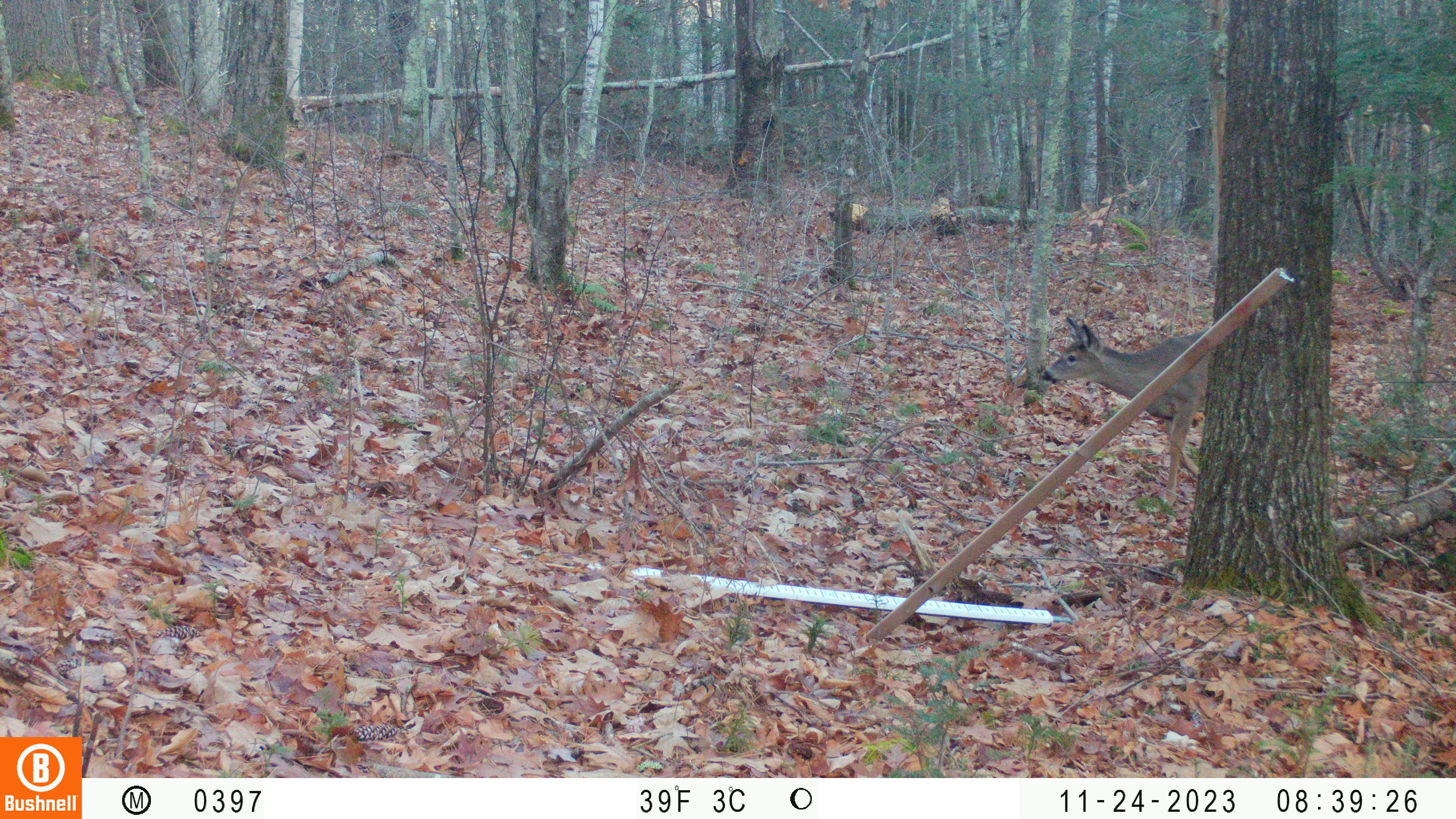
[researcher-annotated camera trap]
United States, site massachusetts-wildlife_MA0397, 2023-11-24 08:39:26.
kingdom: Animalia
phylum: Chordata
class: Mammalia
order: Artiodactyla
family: Cervidae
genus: Odocoileus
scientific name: Odocoileus virginianus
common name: white-tailed deer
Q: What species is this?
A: White-tailed deer (Odocoileus virginianus).